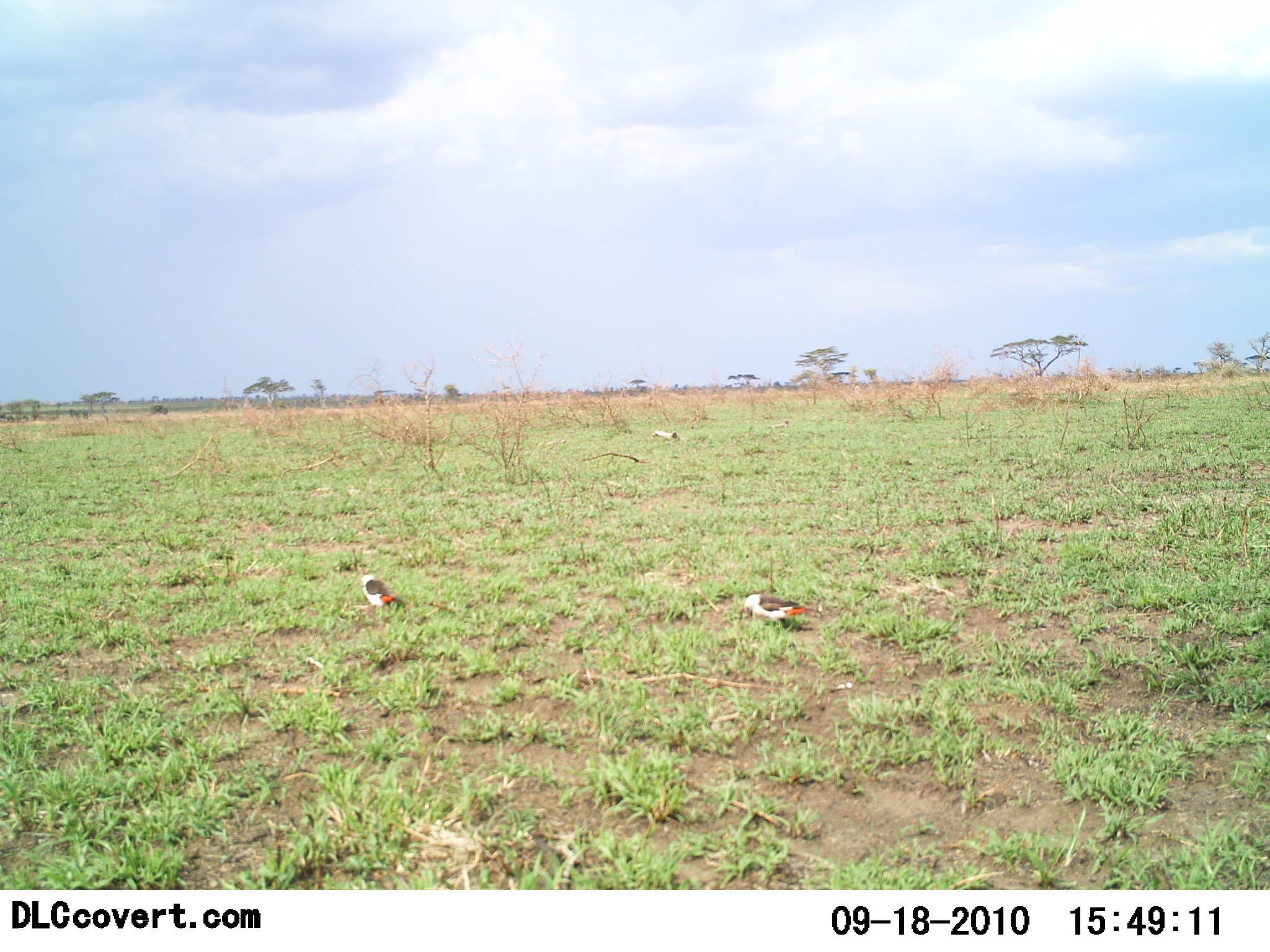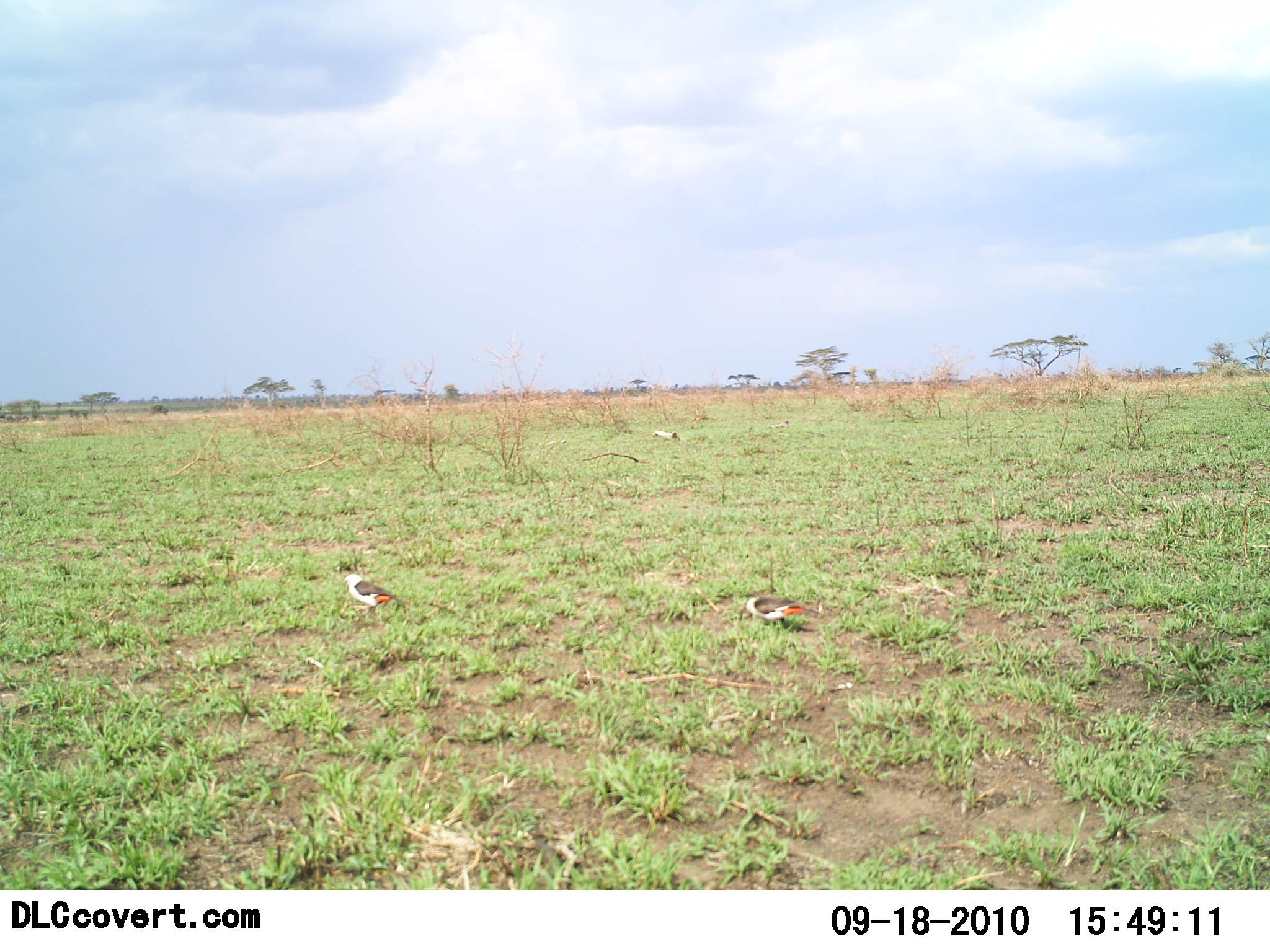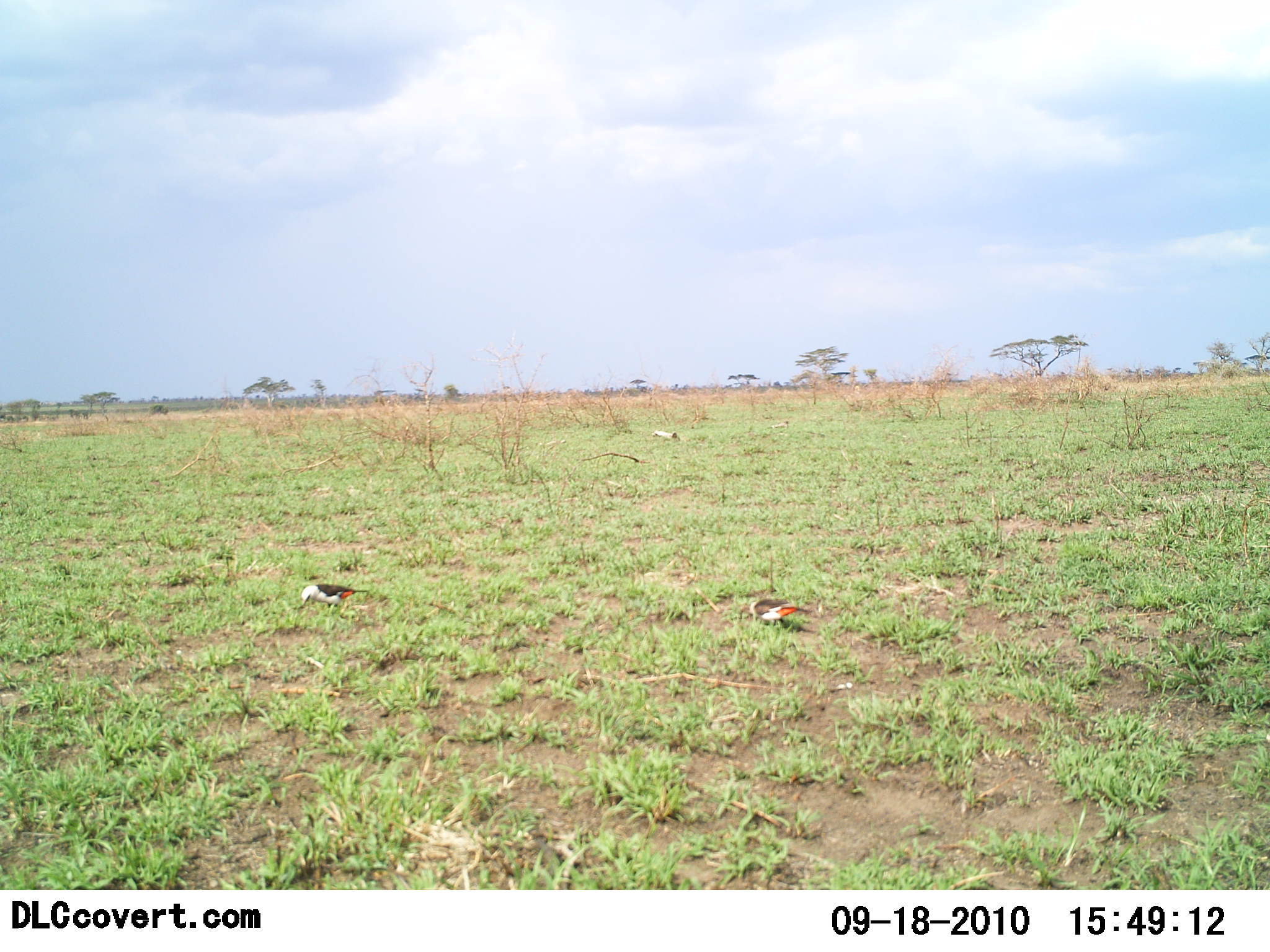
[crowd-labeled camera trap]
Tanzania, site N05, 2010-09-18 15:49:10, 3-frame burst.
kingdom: Animalia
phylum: Chordata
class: Aves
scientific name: Aves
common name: bird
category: otherbird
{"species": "otherbird (bird) (Aves)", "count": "2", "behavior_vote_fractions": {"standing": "38%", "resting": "0%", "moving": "31%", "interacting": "0%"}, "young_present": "0%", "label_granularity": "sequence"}